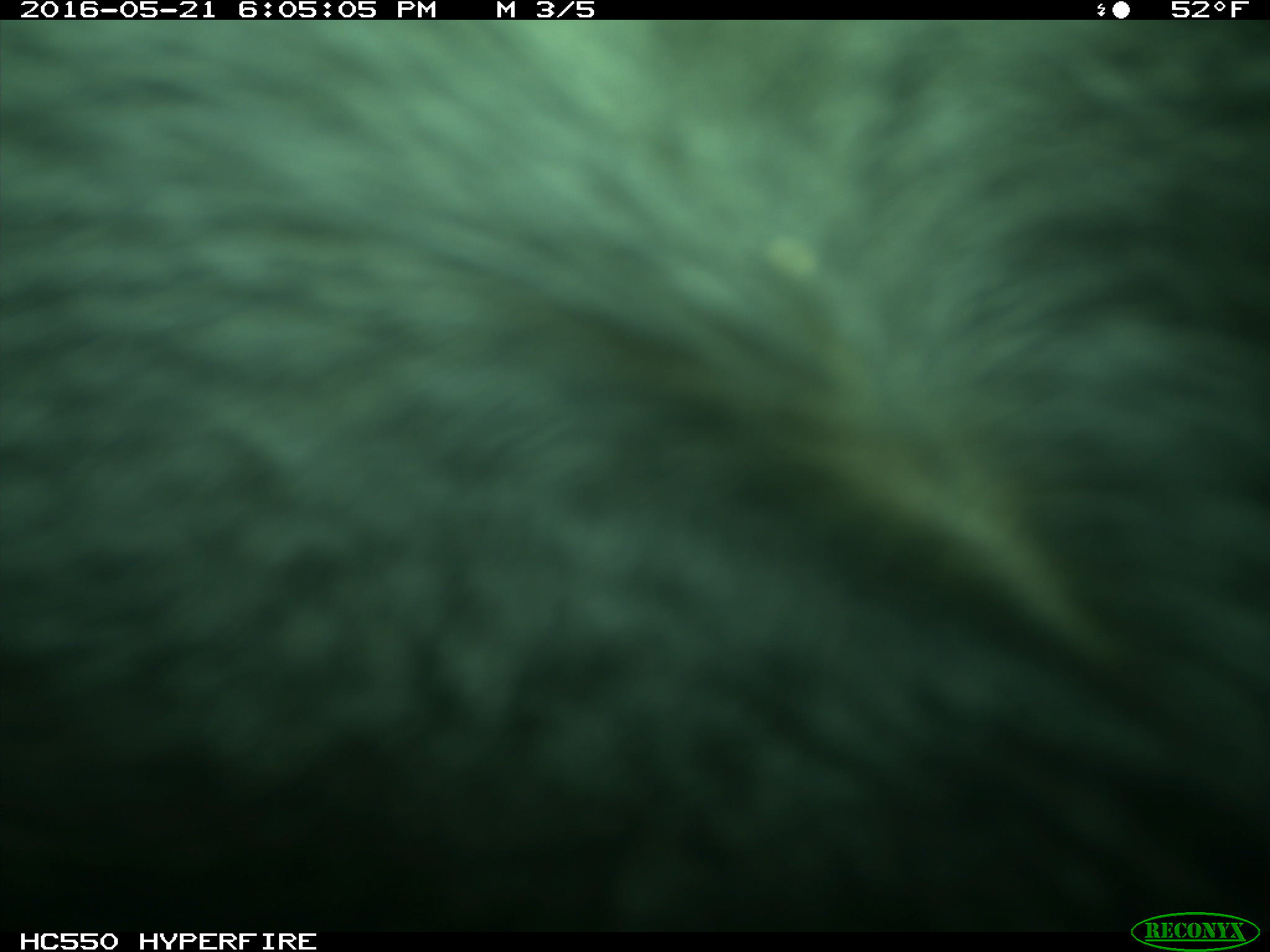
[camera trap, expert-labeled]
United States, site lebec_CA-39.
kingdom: Animalia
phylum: Chordata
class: Mammalia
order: Artiodactyla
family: Bovidae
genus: Bos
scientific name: Bos taurus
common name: domestic cow